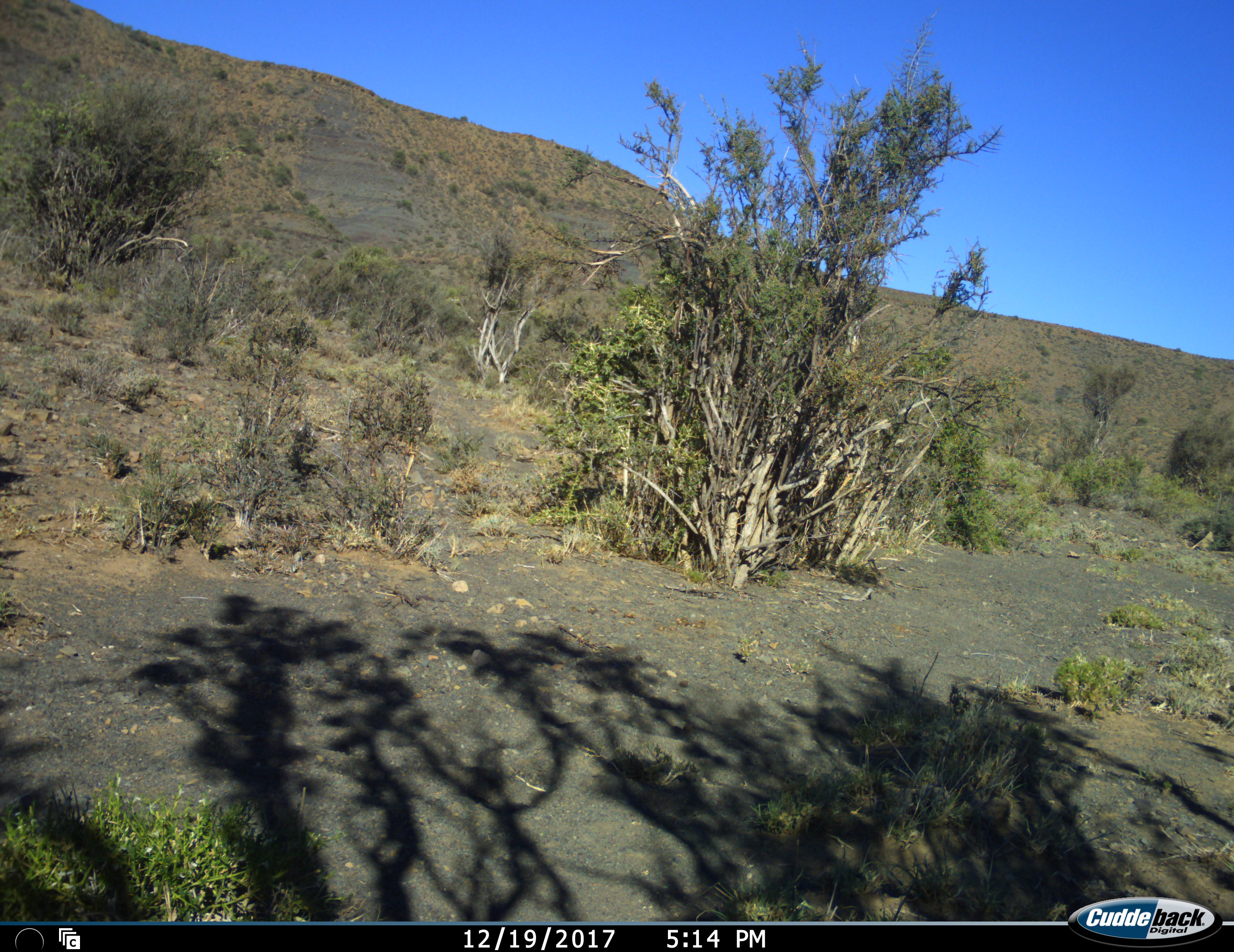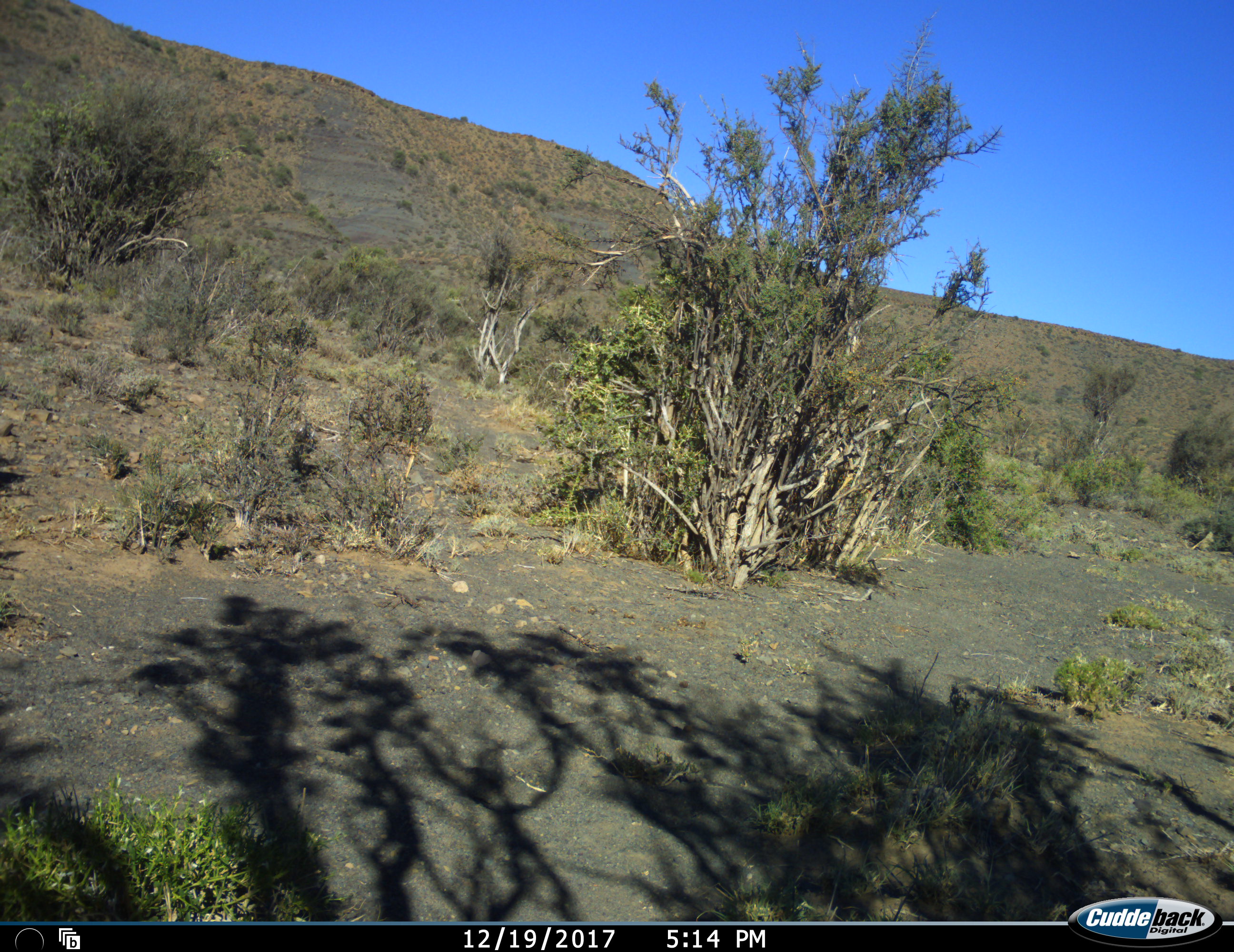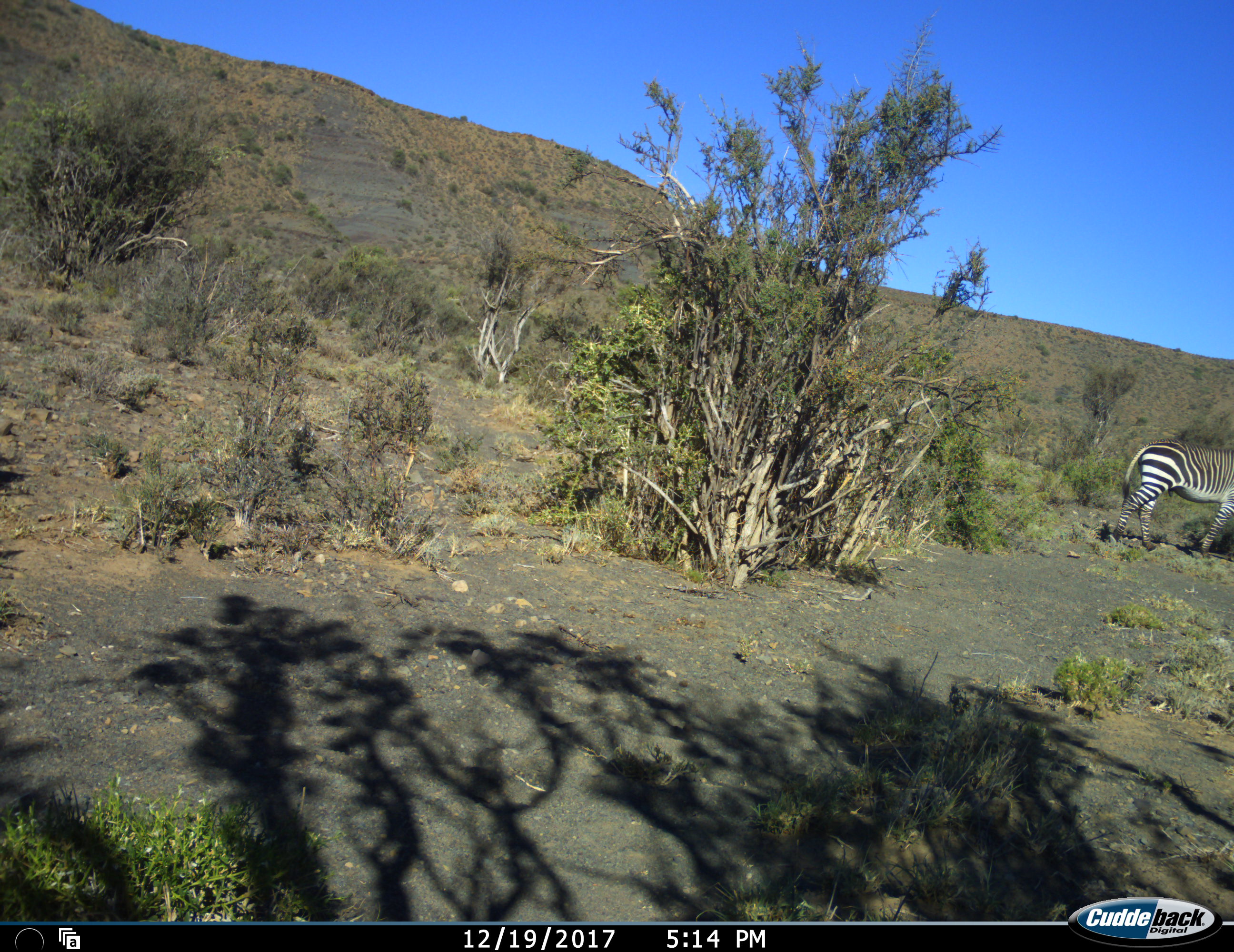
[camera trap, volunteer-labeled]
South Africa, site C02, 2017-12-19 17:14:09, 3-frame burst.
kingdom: Animalia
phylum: Chordata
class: Mammalia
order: Perissodactyla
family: Equidae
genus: Equus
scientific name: Equus quagga burchellii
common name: burchell's zebra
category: zebraburchells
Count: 1.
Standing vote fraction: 50%.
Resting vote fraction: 0%.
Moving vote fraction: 50%.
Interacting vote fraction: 0%.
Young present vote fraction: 0%.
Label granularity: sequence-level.